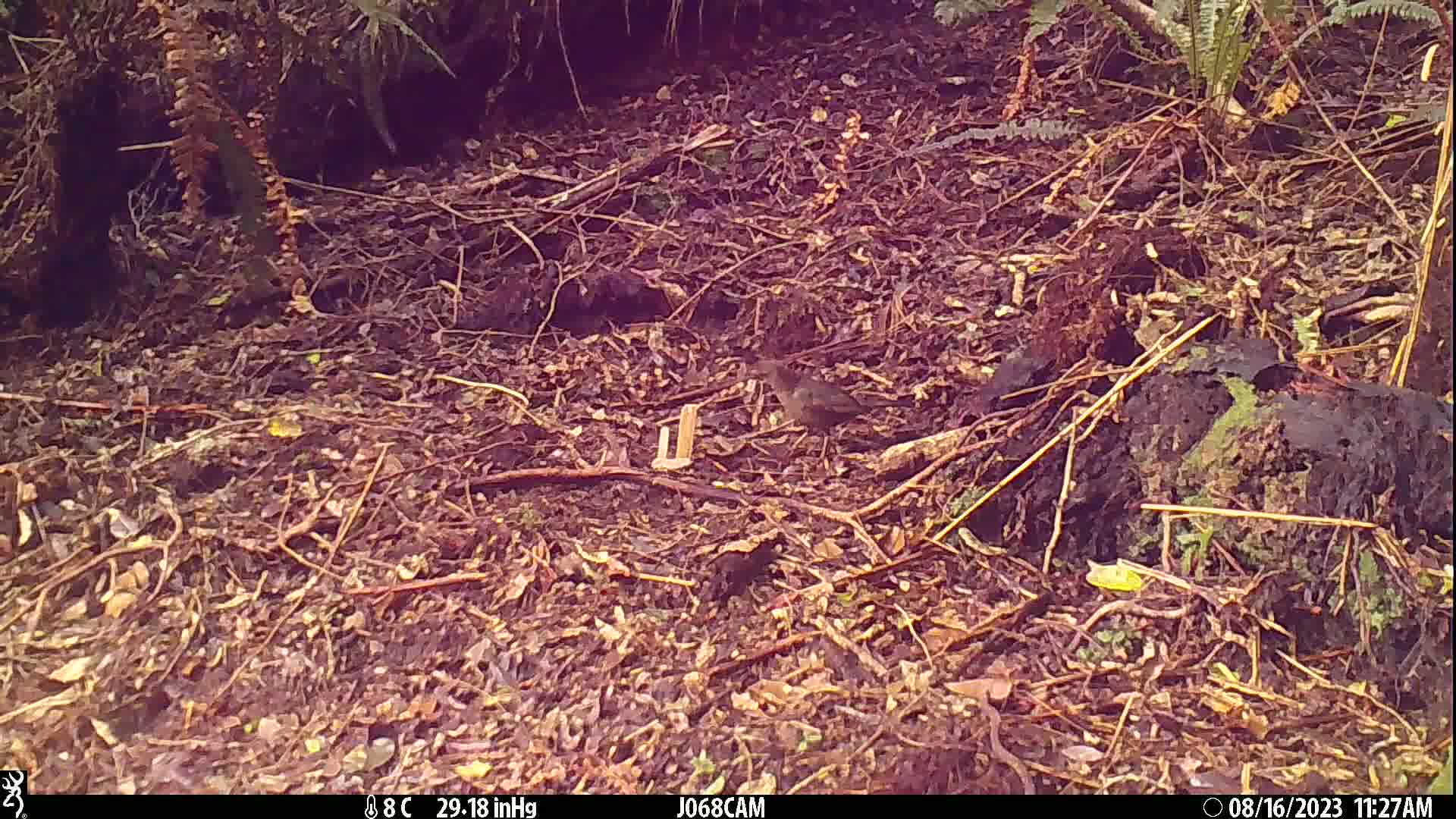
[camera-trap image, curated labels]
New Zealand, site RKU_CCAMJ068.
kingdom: Animalia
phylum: Chordata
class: Aves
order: Passeriformes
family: Turdidae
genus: Turdus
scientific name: Turdus merula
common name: eurasian blackbird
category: blackbird